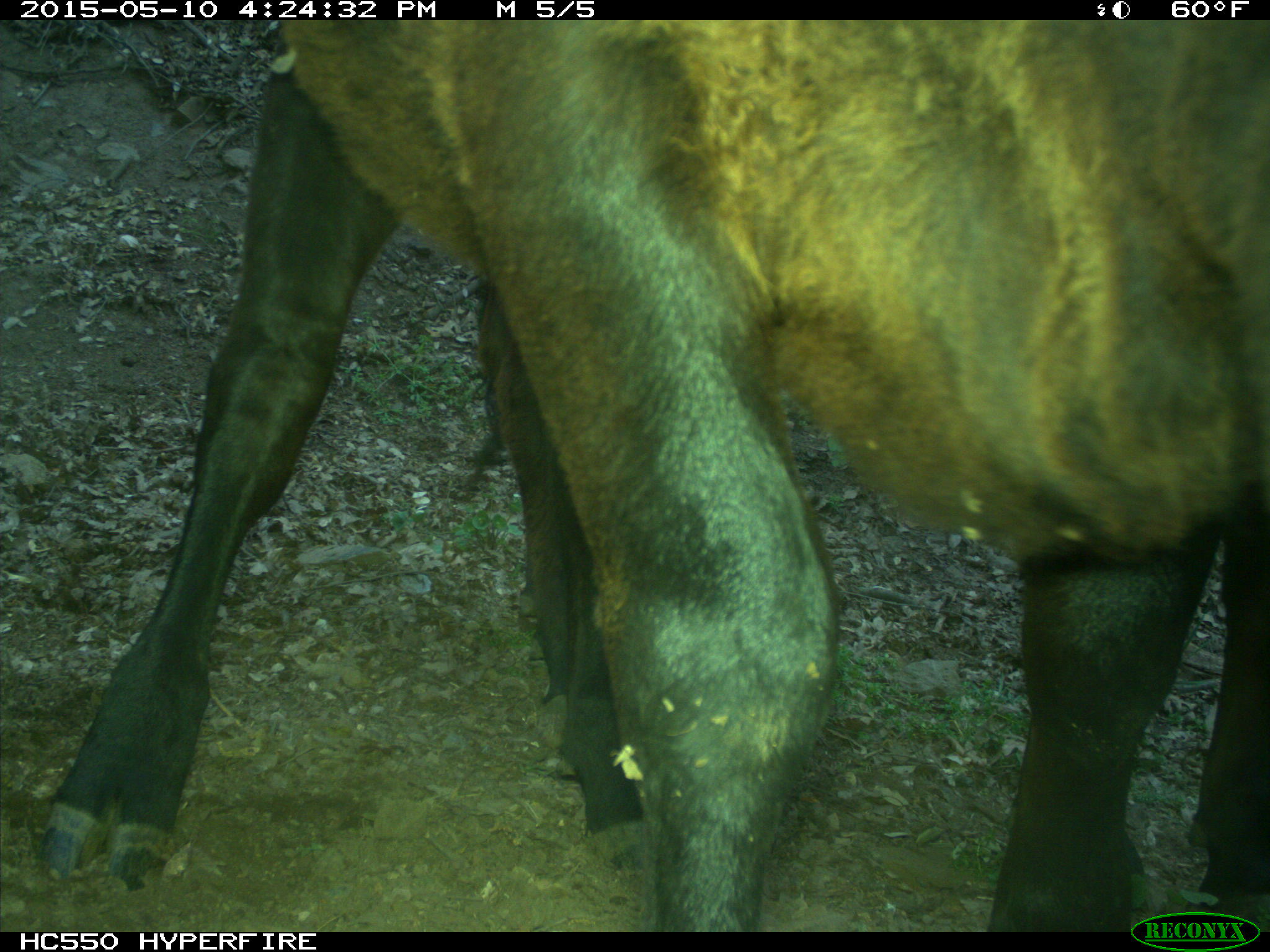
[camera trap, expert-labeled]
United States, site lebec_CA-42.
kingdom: Animalia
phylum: Chordata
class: Mammalia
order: Artiodactyla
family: Bovidae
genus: Bos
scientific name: Bos taurus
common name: domestic cow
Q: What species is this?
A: Bos taurus (domestic cow).